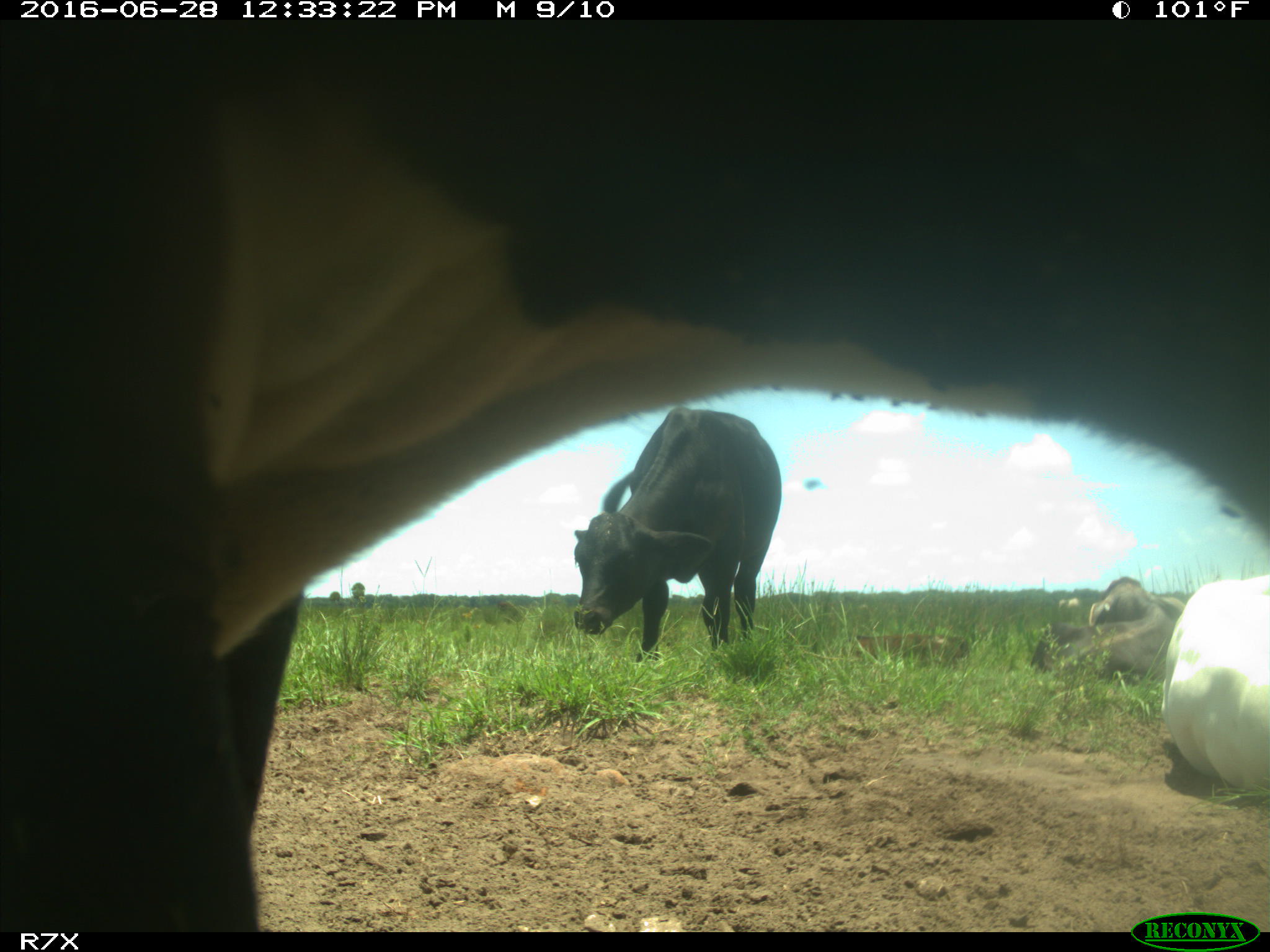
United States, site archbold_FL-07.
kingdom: Animalia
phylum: Chordata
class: Mammalia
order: Artiodactyla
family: Bovidae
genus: Bos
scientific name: Bos taurus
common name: domestic cow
Bos taurus (domestic cow).